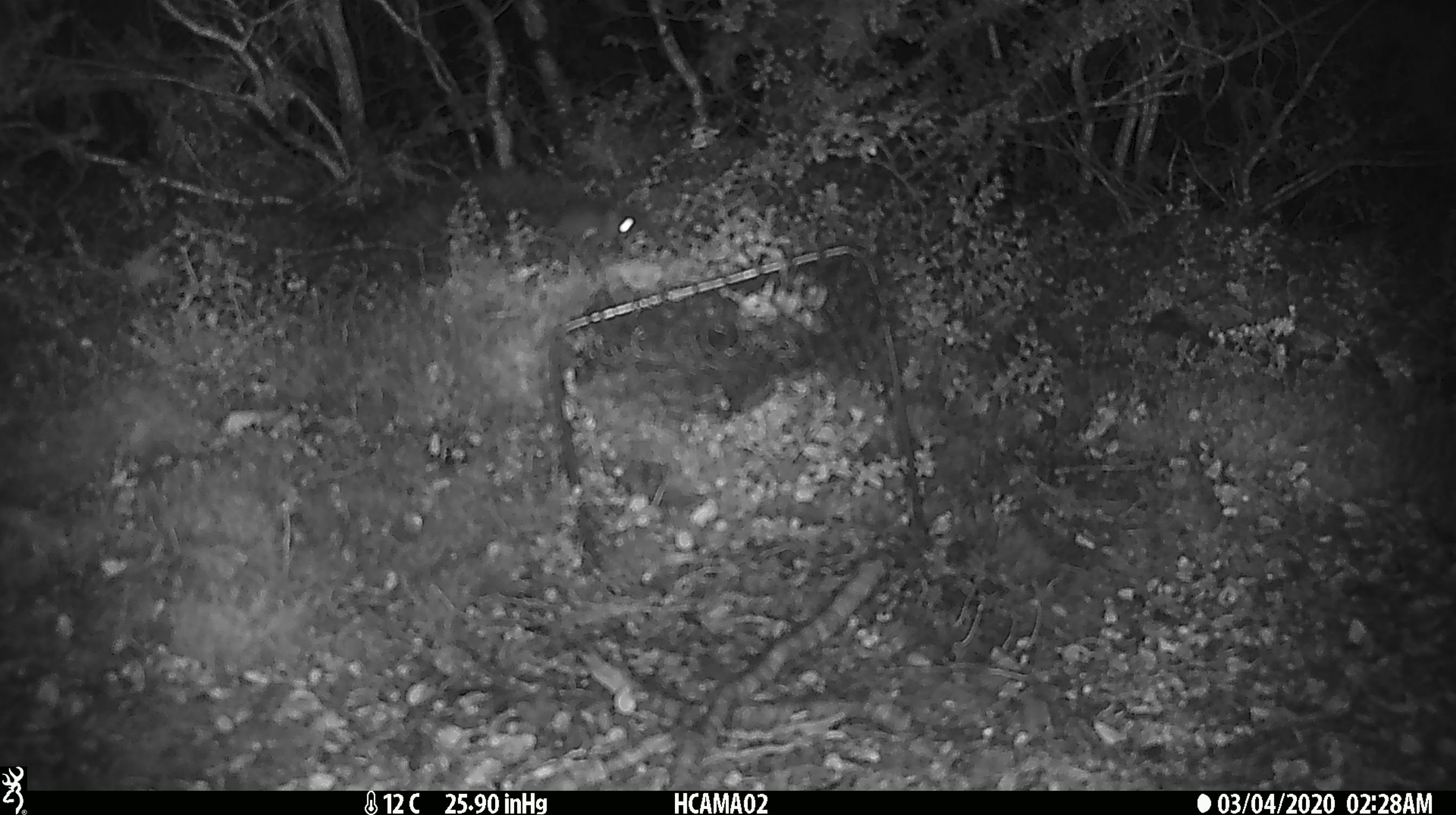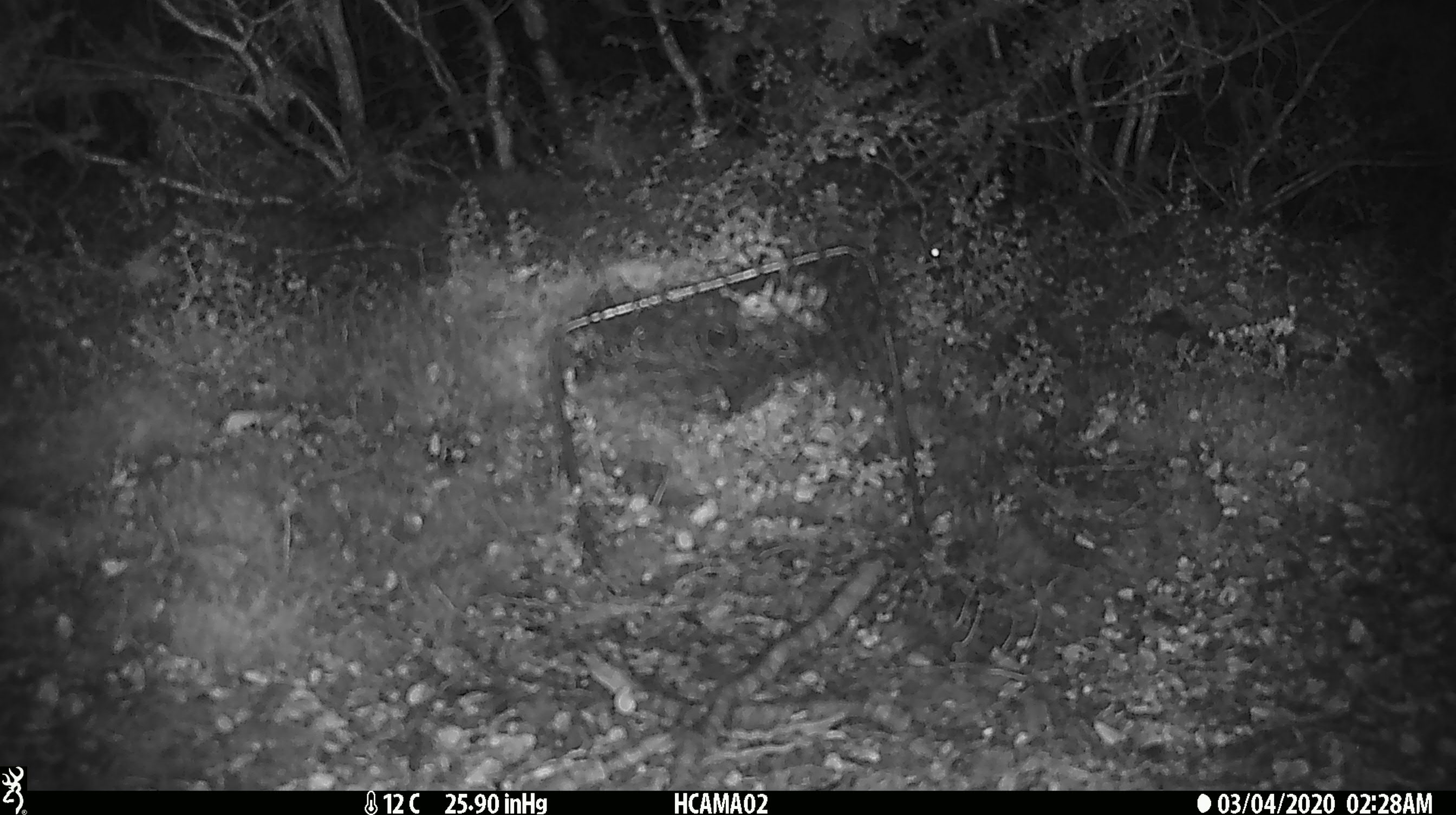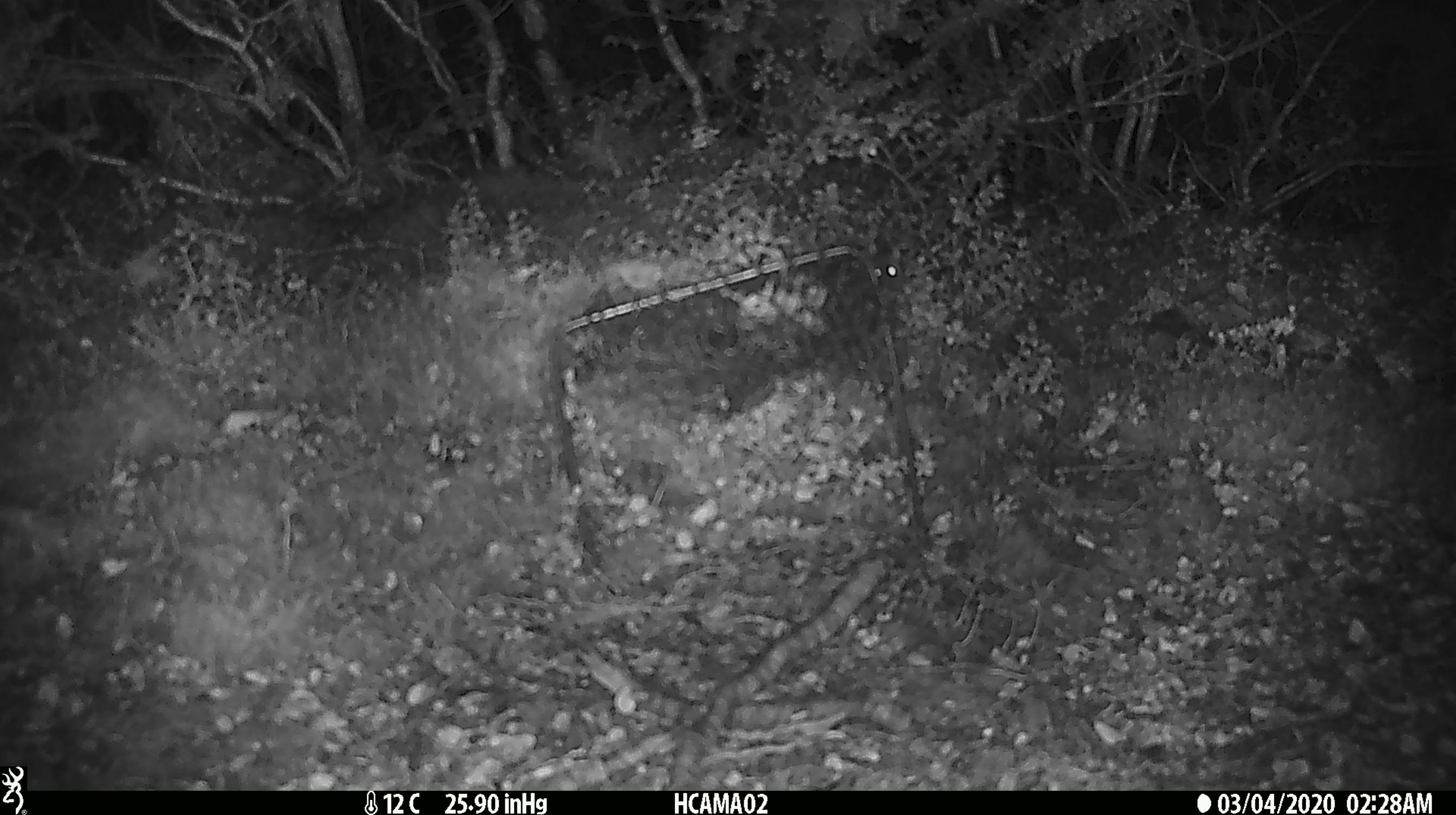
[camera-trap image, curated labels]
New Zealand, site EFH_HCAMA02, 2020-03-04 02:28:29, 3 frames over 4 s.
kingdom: Animalia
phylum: Chordata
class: Mammalia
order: Rodentia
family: Muridae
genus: Mus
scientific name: Mus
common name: mouse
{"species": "mouse (Mus)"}